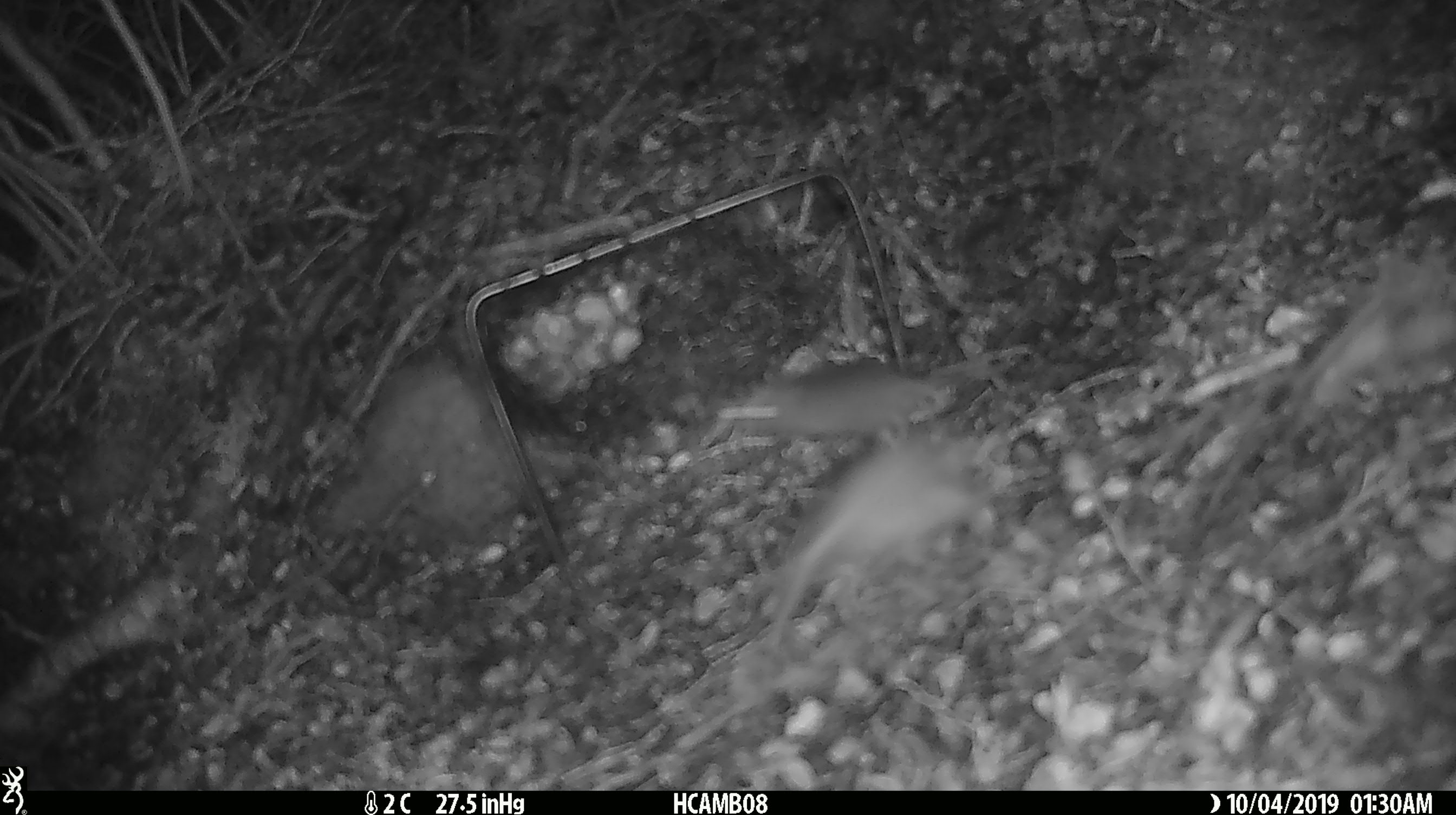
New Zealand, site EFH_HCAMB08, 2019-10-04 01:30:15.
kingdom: Animalia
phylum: Chordata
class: Mammalia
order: Rodentia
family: Muridae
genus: Mus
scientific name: Mus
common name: mouse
Mouse (Mus).